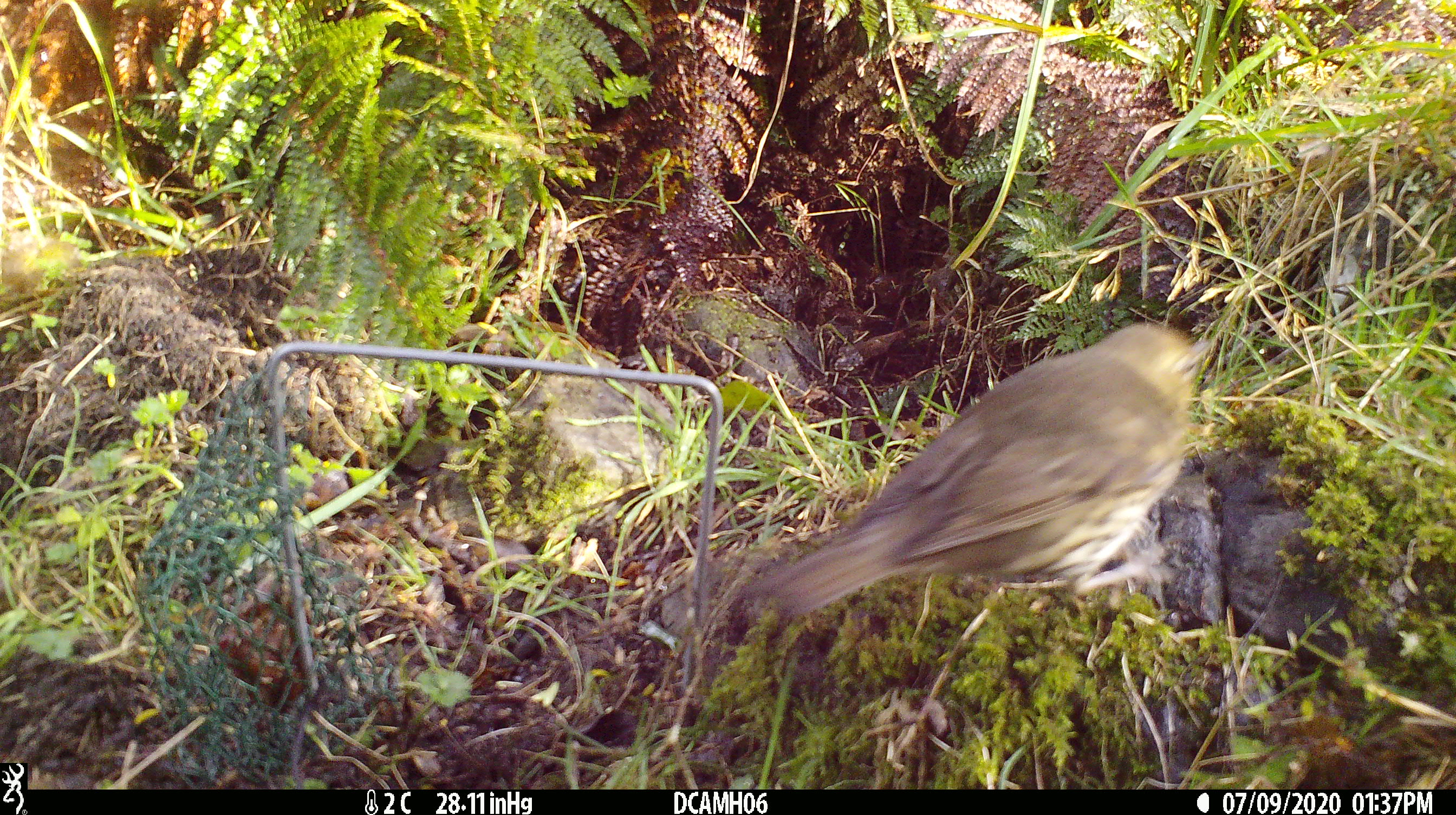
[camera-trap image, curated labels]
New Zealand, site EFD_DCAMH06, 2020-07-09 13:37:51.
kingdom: Animalia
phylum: Chordata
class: Aves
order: Passeriformes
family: Turdidae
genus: Turdus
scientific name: Turdus philomelos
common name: song thrush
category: thrush